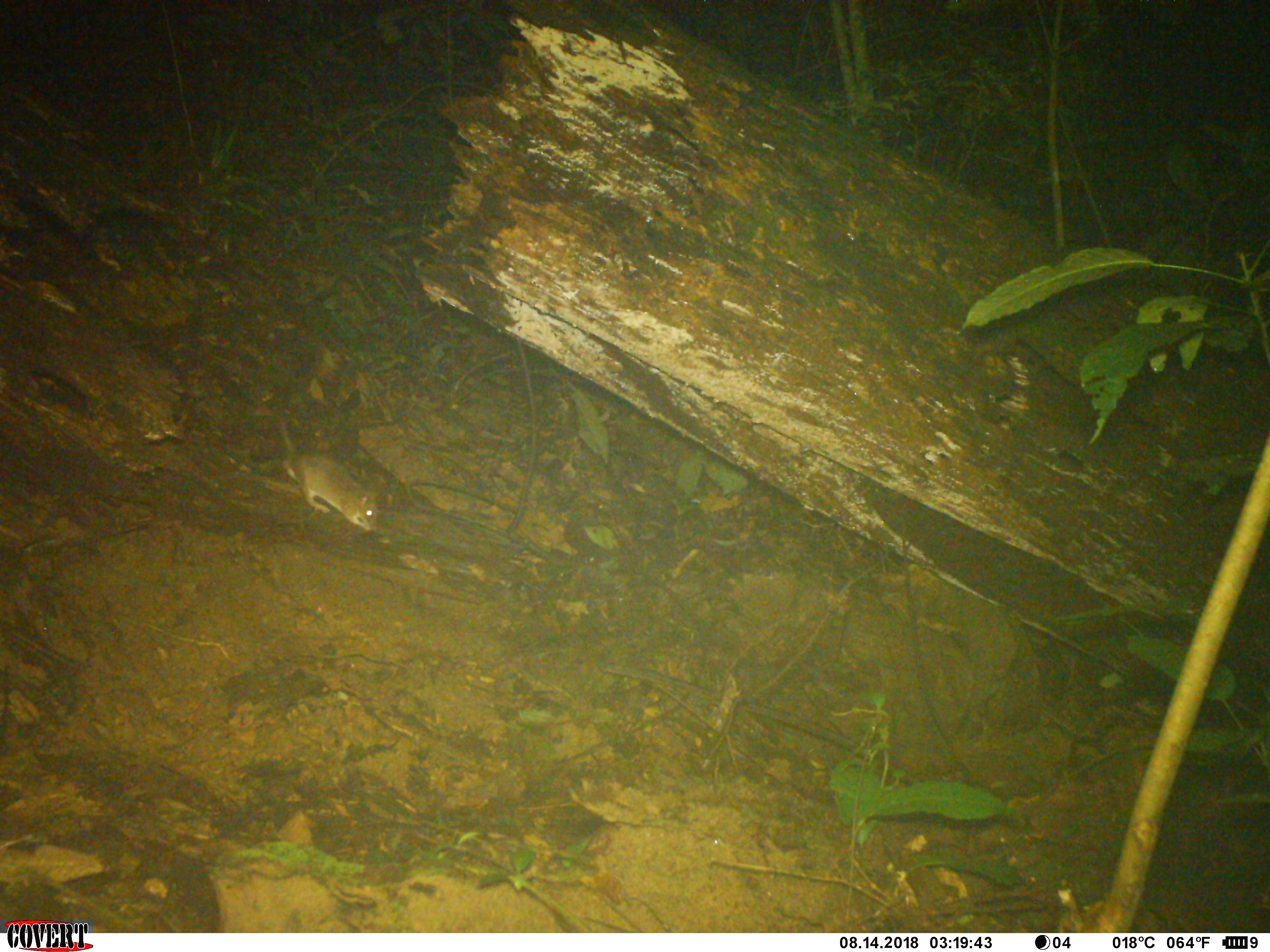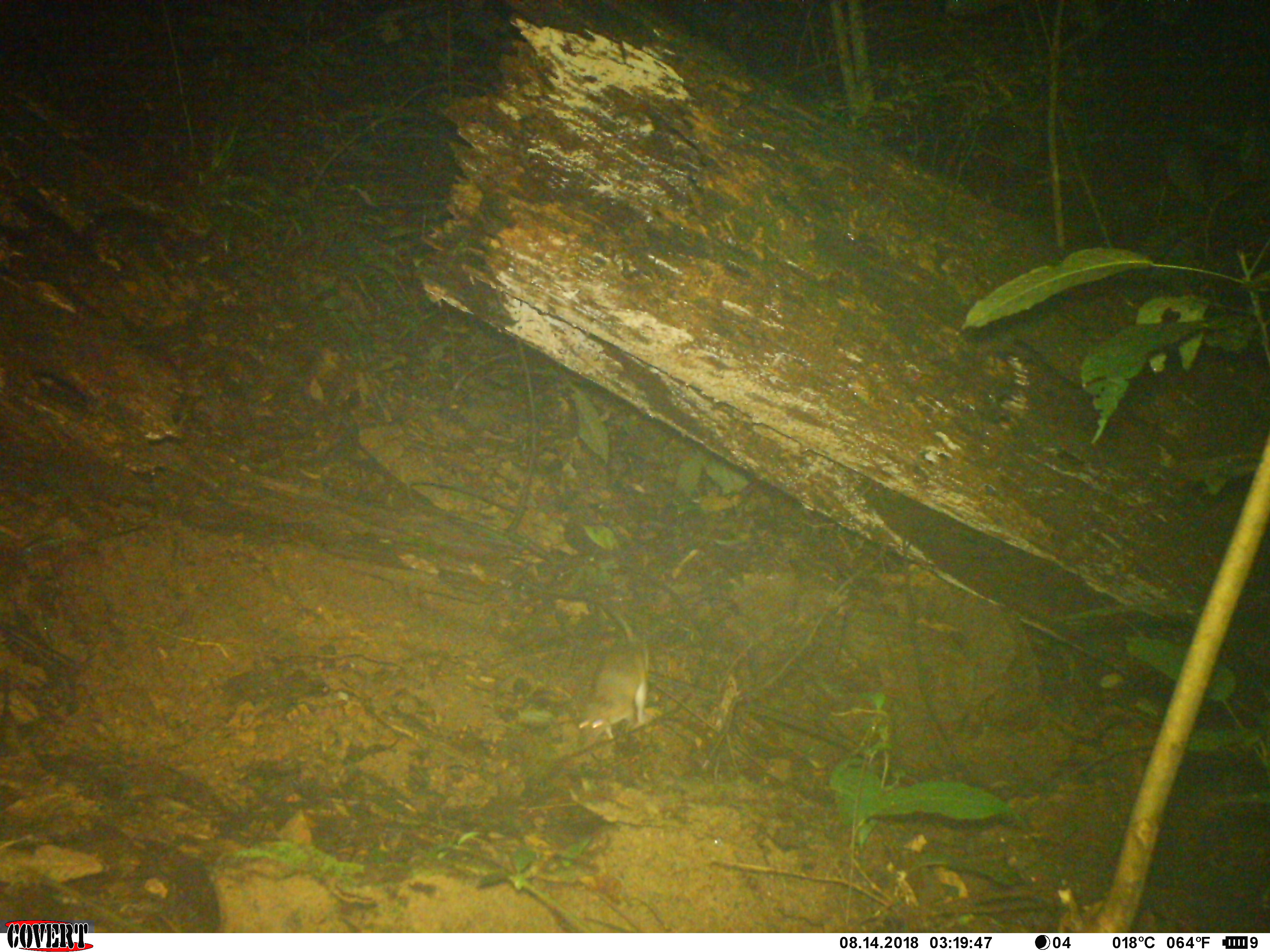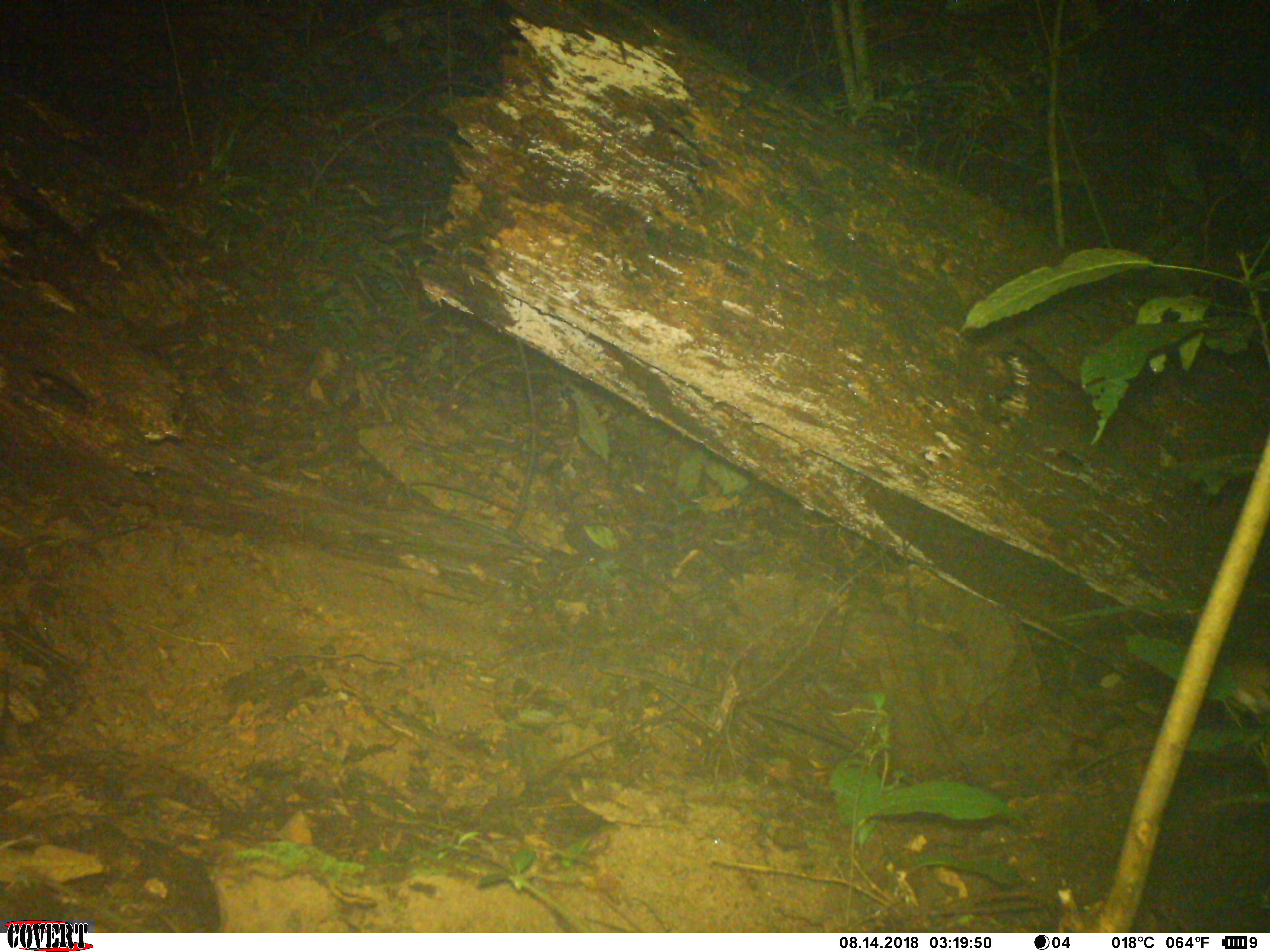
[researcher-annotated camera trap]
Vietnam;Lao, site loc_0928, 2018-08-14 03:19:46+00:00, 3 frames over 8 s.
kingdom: Animalia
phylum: Chordata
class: Mammalia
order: Rodentia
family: Muridae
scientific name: Muridae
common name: old-world mice and rats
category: unidentified murid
Unidentified murid (old-world mice and rats) (Muridae). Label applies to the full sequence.